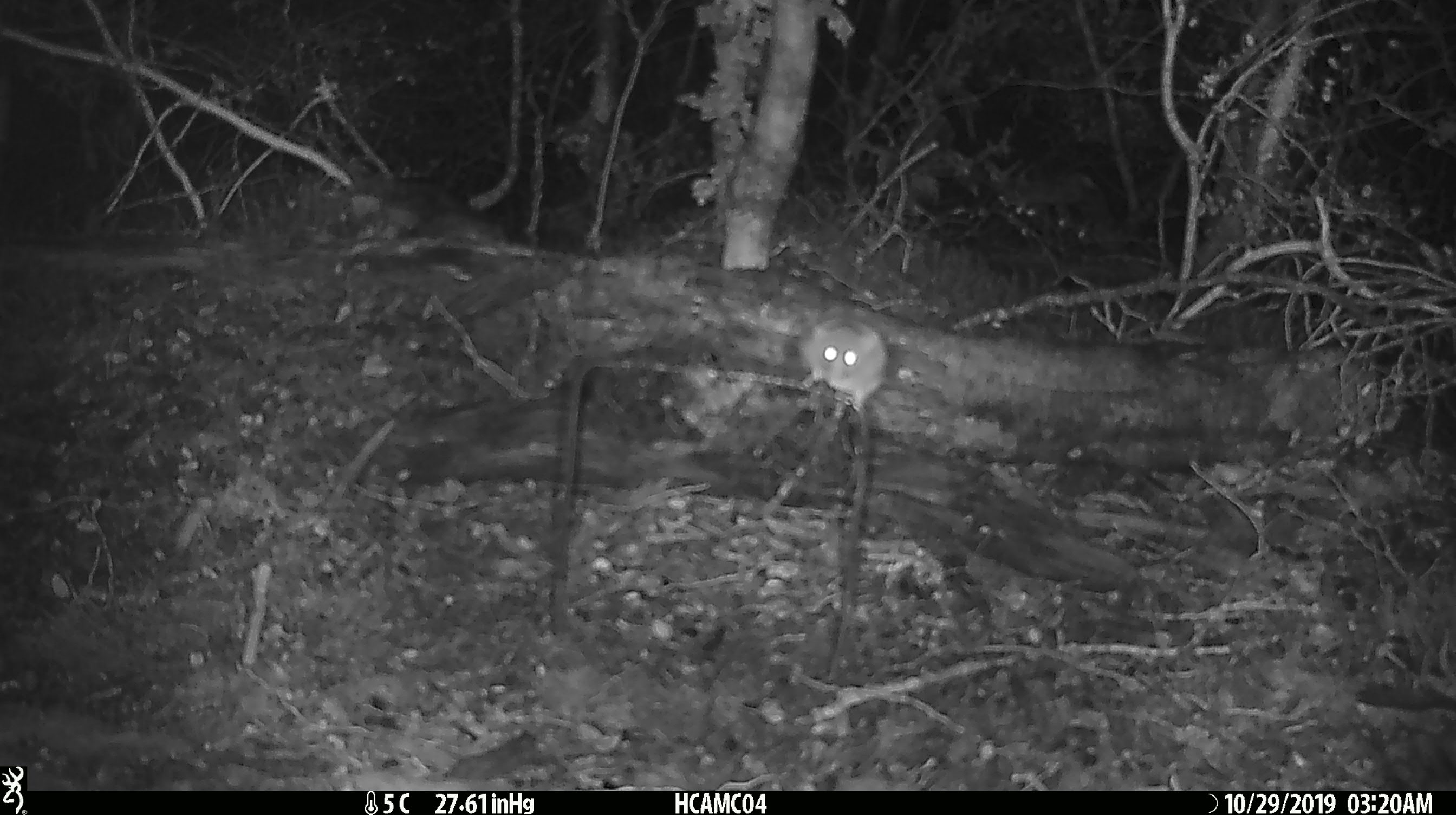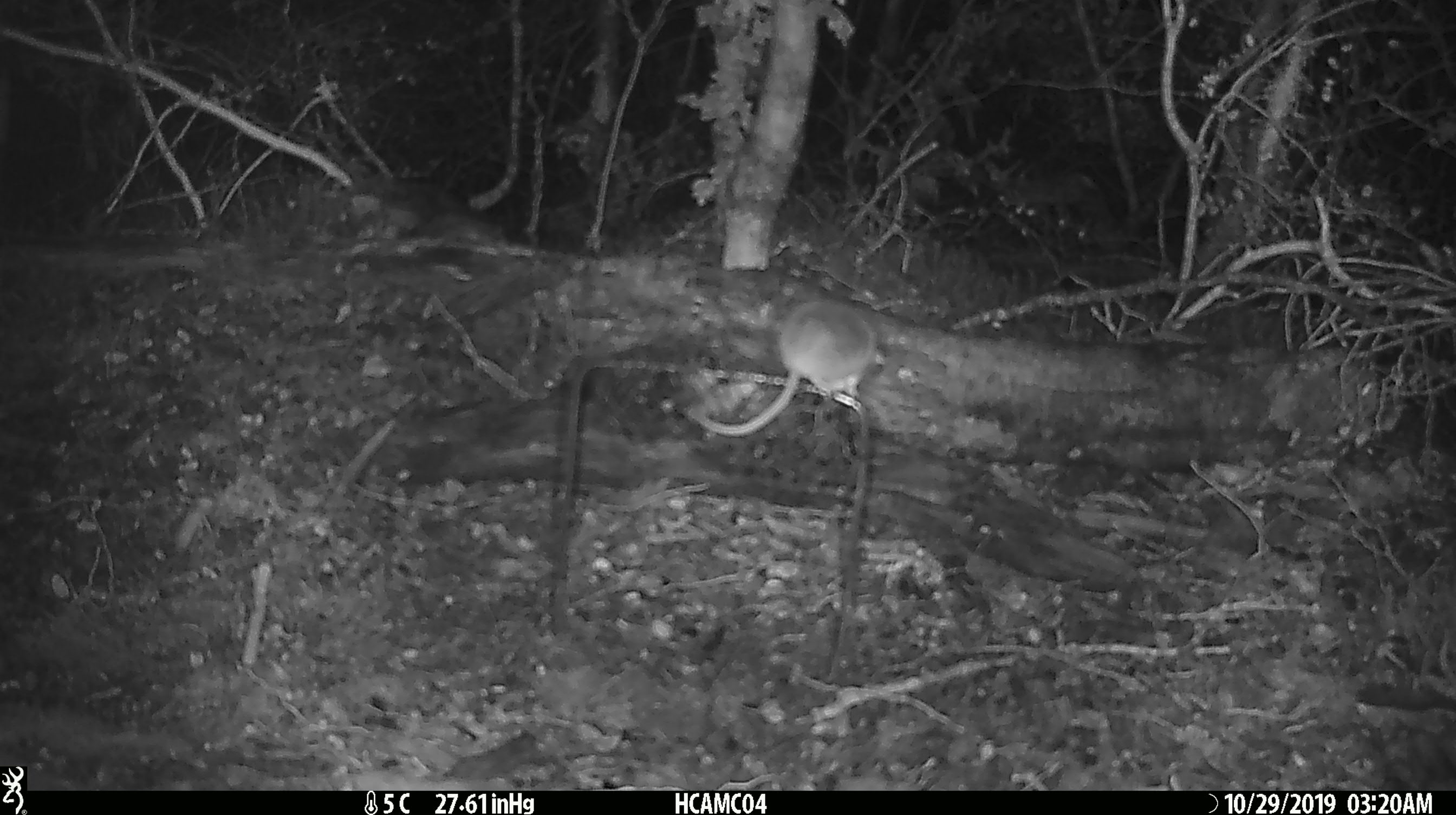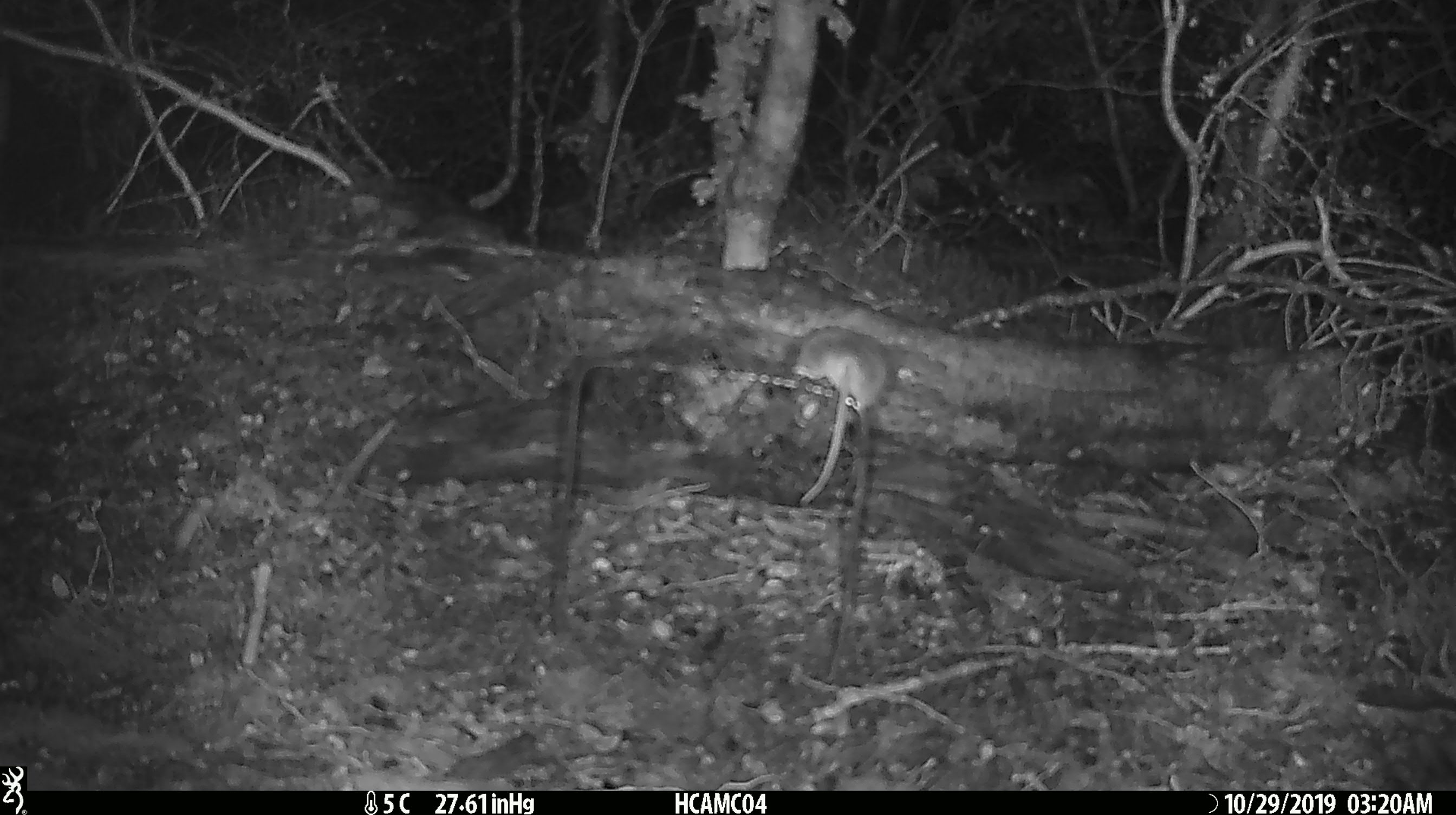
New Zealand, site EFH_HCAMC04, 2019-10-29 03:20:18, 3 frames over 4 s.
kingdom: Animalia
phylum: Chordata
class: Mammalia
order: Rodentia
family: Muridae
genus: Mus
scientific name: Mus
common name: mouse